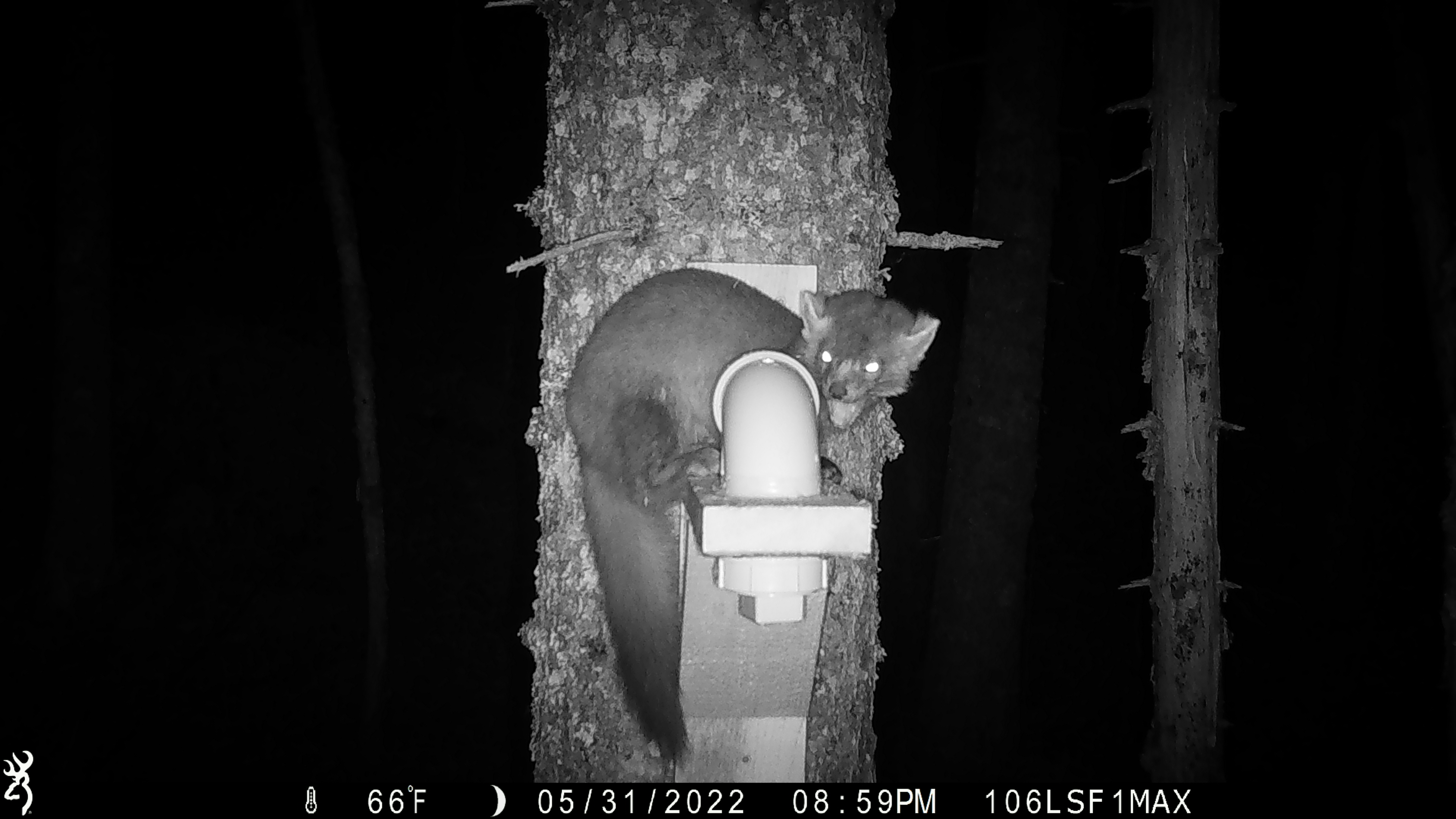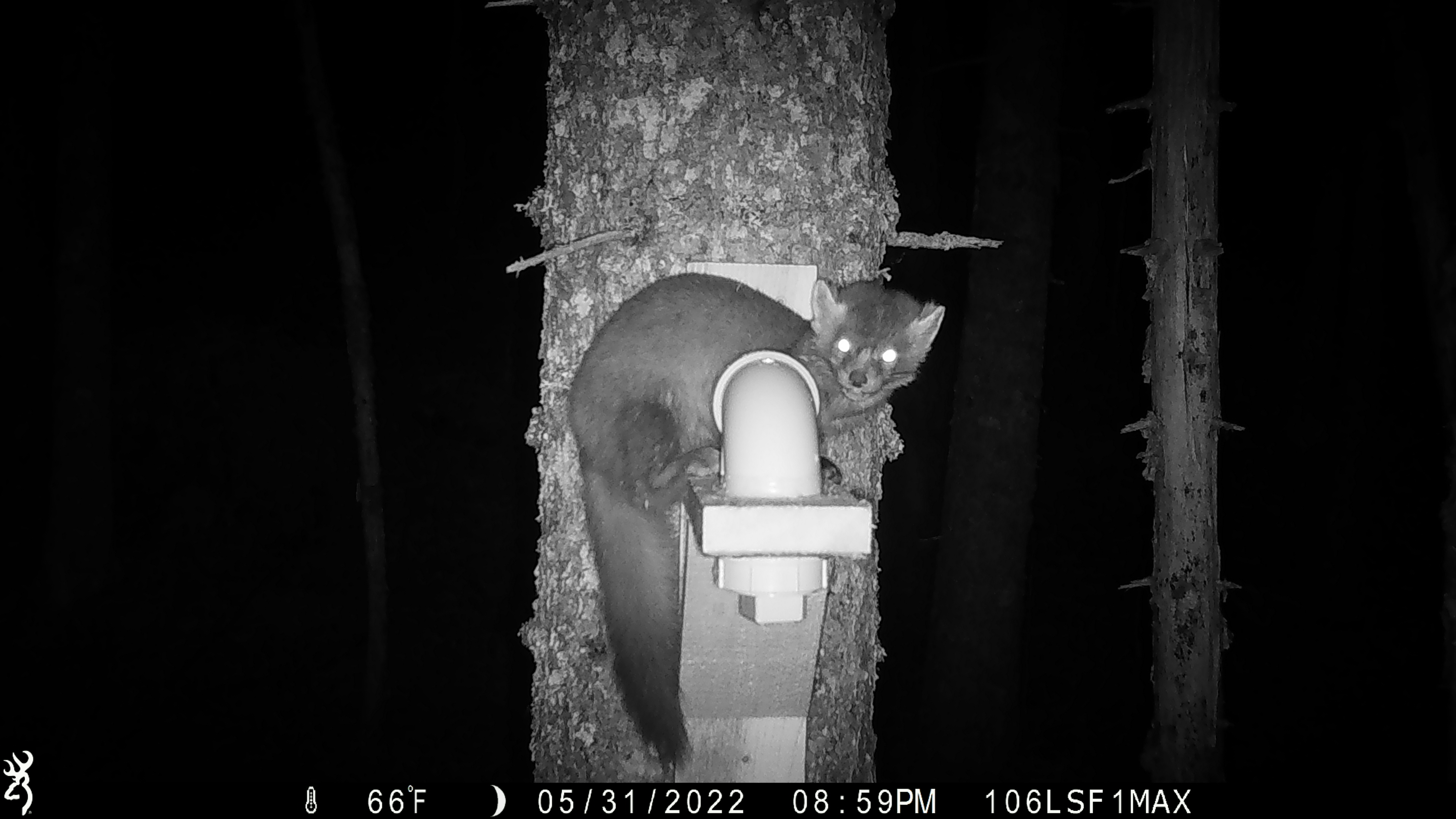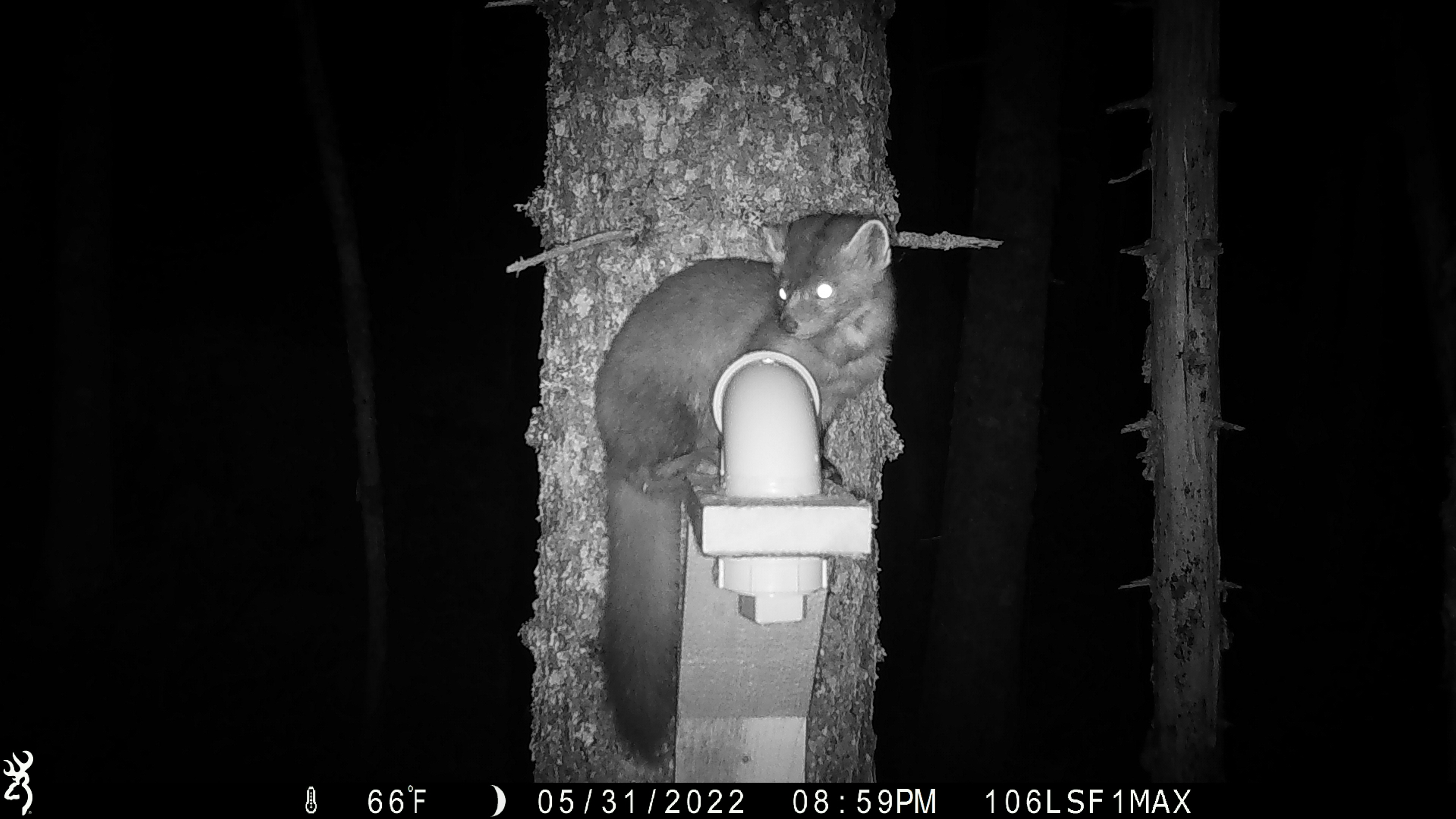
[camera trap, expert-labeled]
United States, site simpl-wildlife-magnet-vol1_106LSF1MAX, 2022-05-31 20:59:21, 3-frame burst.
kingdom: Animalia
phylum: Chordata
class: Mammalia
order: Carnivora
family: Mustelidae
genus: Martes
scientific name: Martes americana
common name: american marten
American marten (Martes americana).